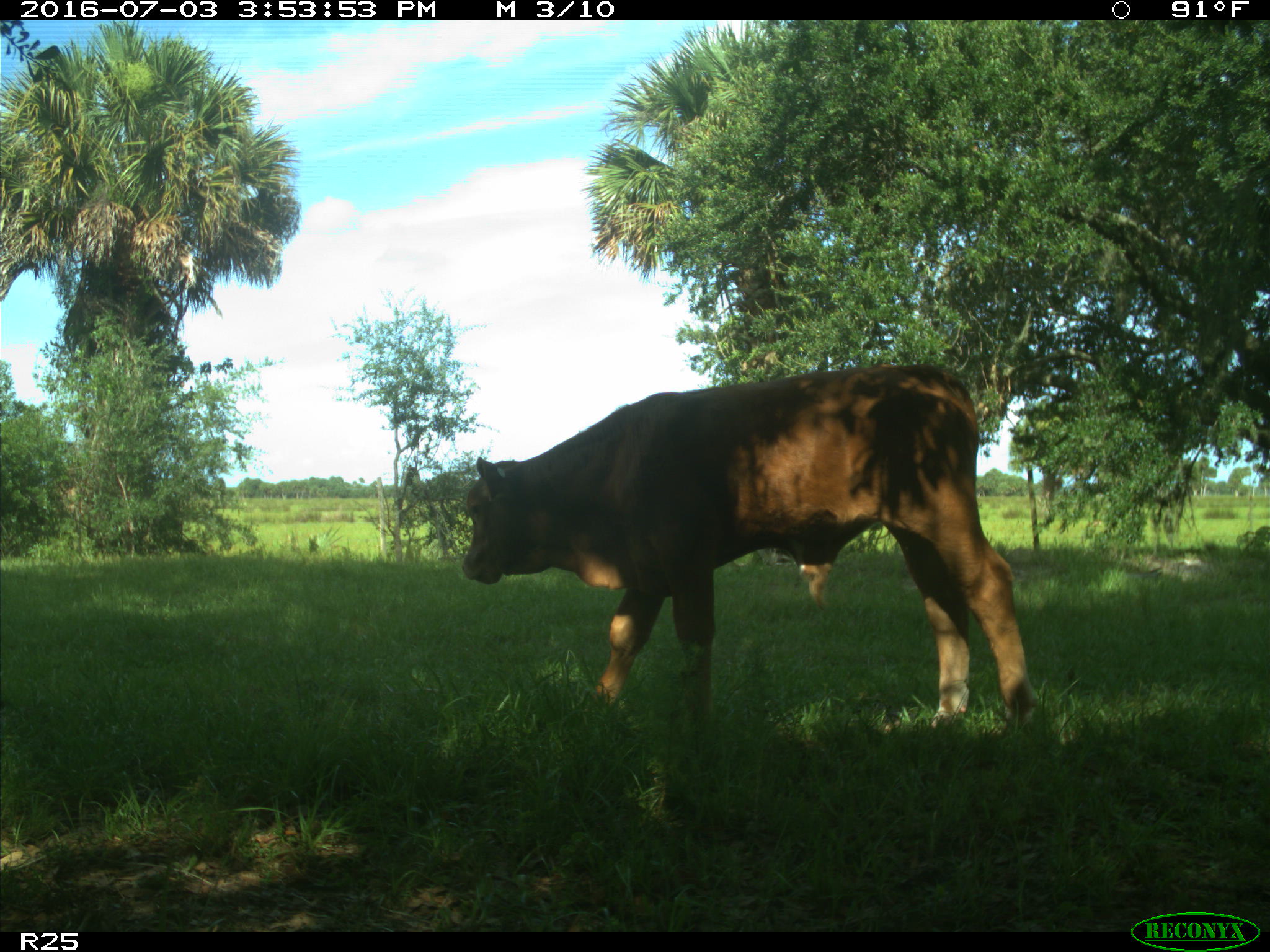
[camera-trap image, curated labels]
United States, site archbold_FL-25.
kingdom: Animalia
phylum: Chordata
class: Mammalia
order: Artiodactyla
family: Bovidae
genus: Bos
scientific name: Bos taurus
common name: domestic cow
Bos taurus (domestic cow).